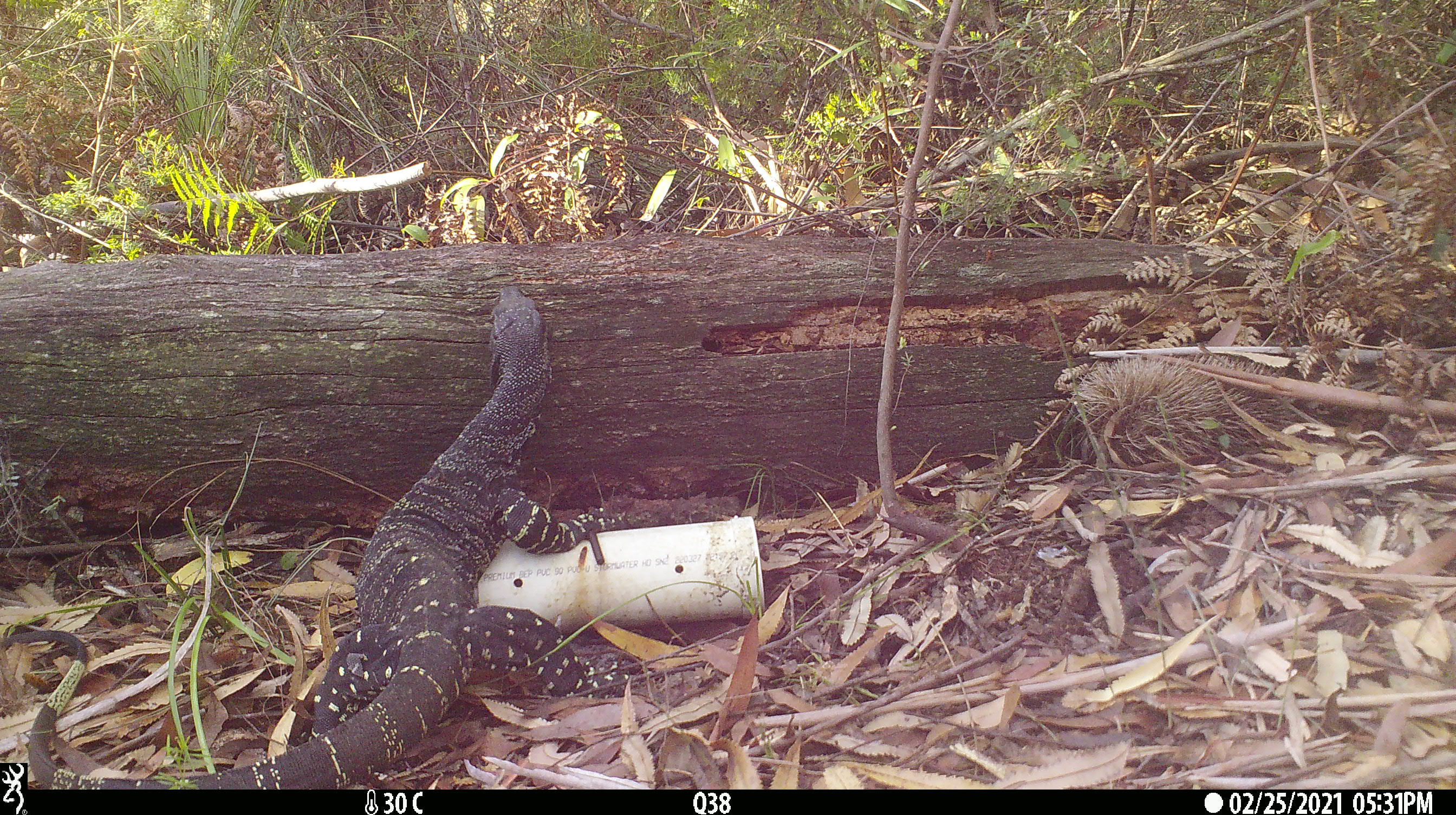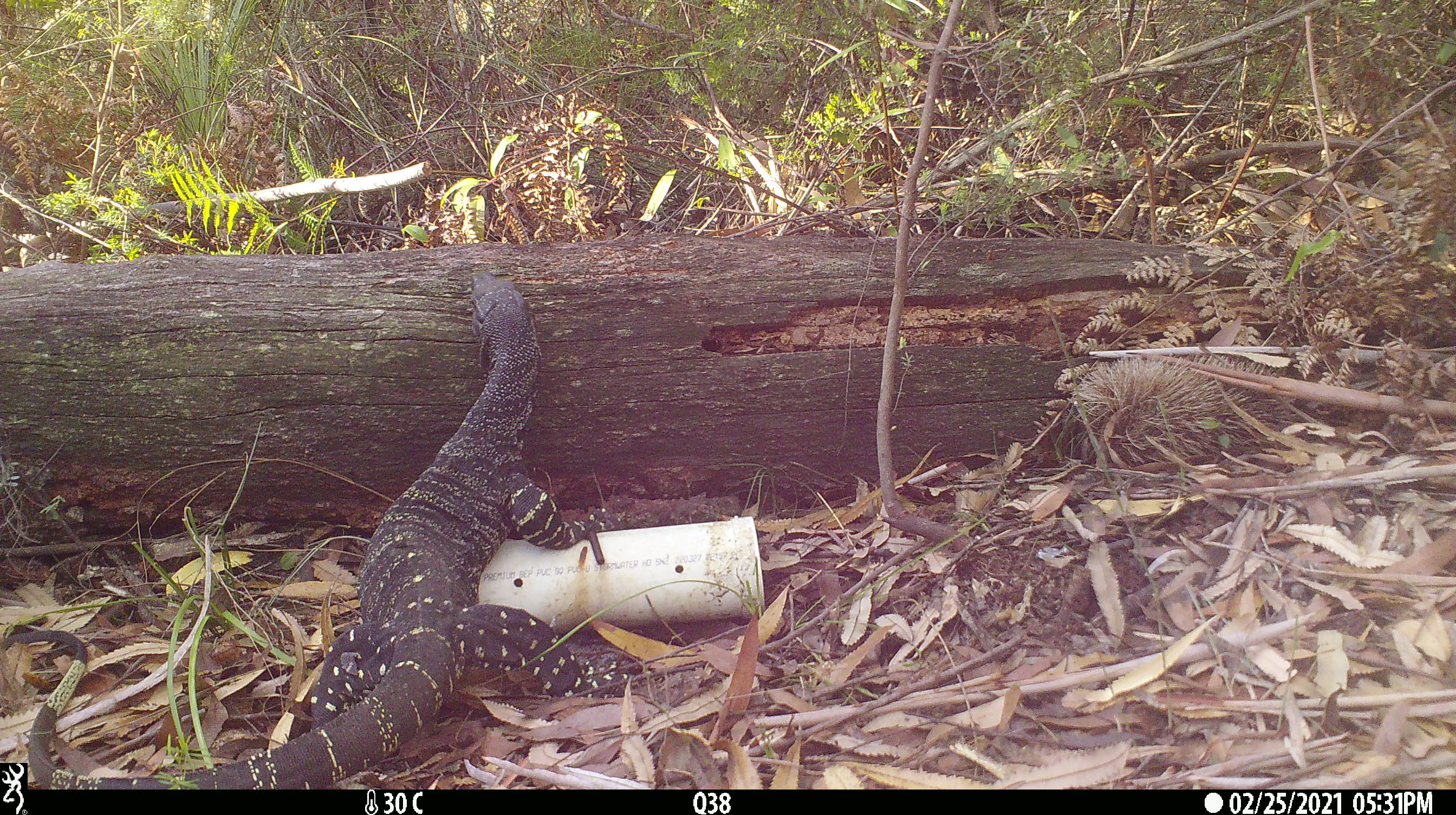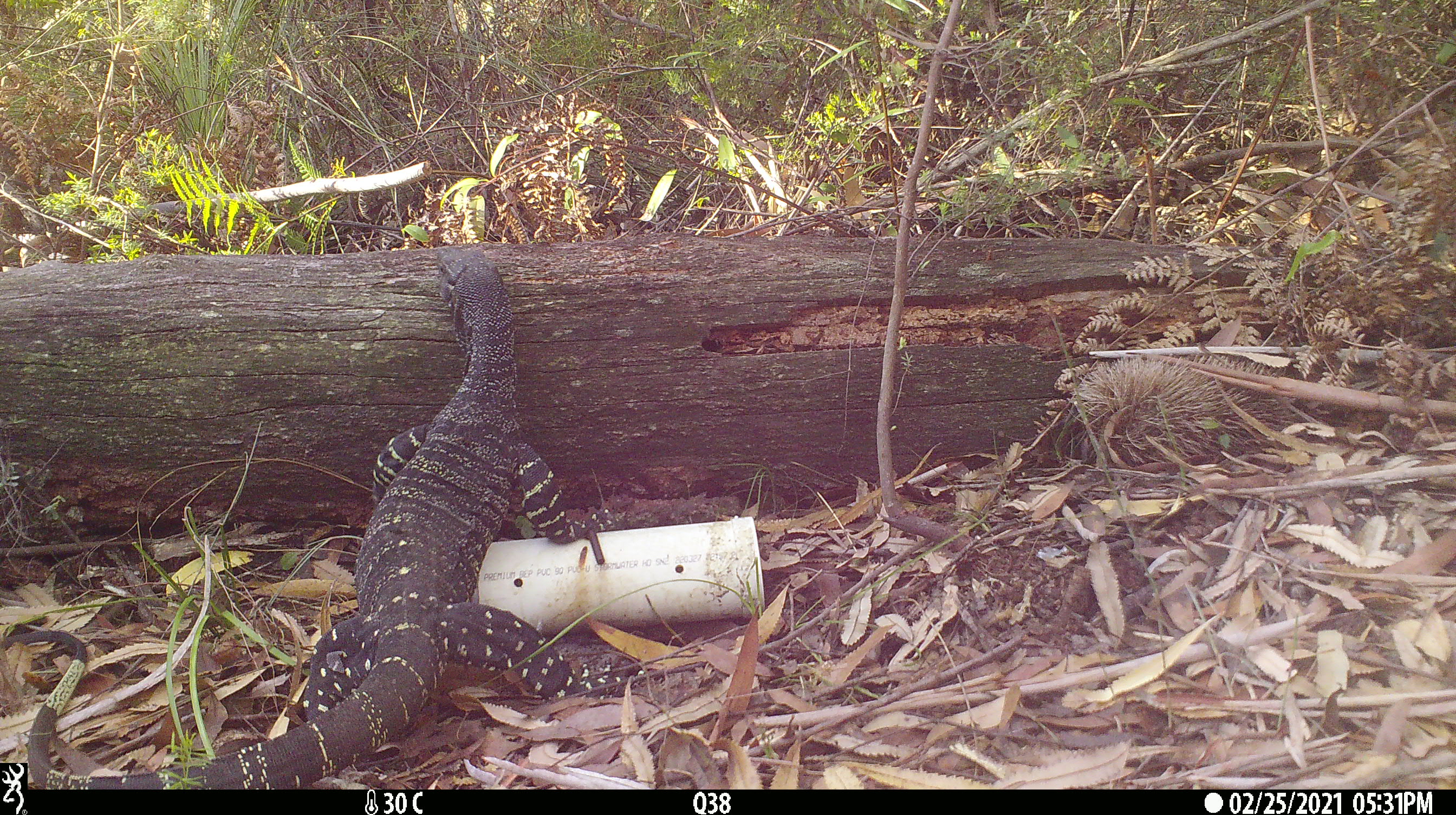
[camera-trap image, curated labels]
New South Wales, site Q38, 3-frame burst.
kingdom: Animalia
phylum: Chordata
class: Reptilia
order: Squamata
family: Varanidae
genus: Varanus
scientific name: Varanus varius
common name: lace monitor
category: goanna